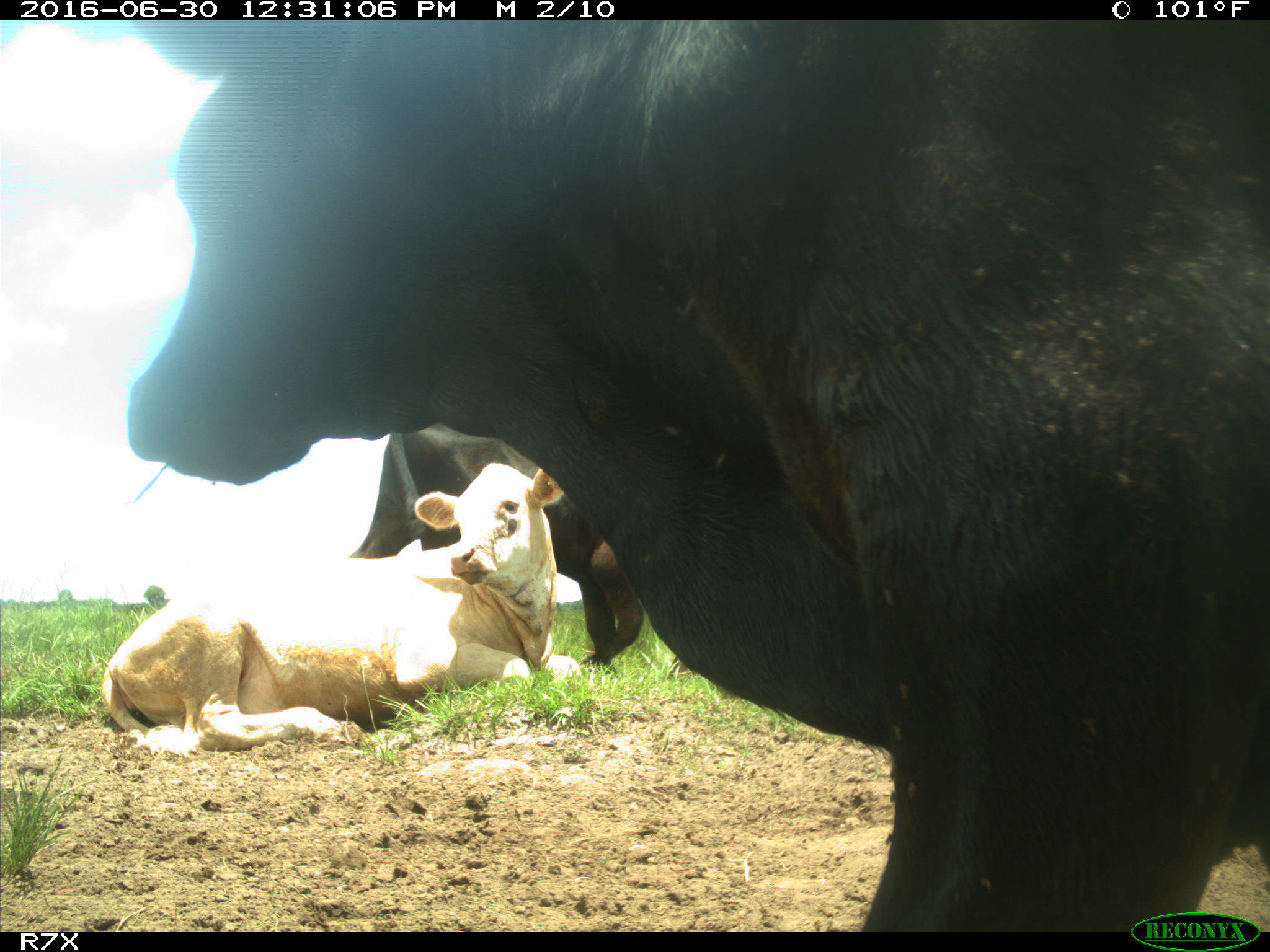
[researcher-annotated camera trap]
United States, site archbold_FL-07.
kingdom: Animalia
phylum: Chordata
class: Mammalia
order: Artiodactyla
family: Bovidae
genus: Bos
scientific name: Bos taurus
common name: domestic cow